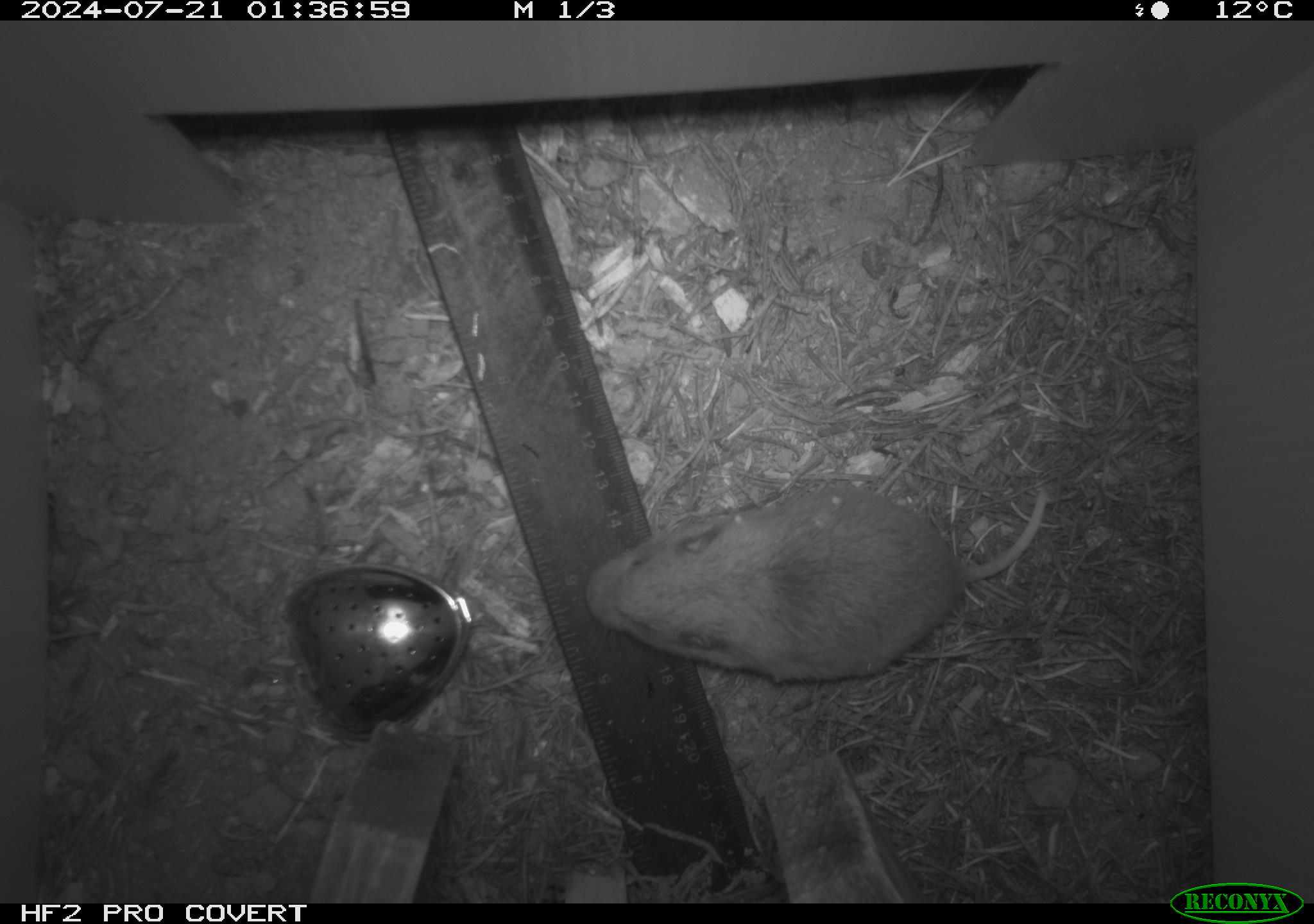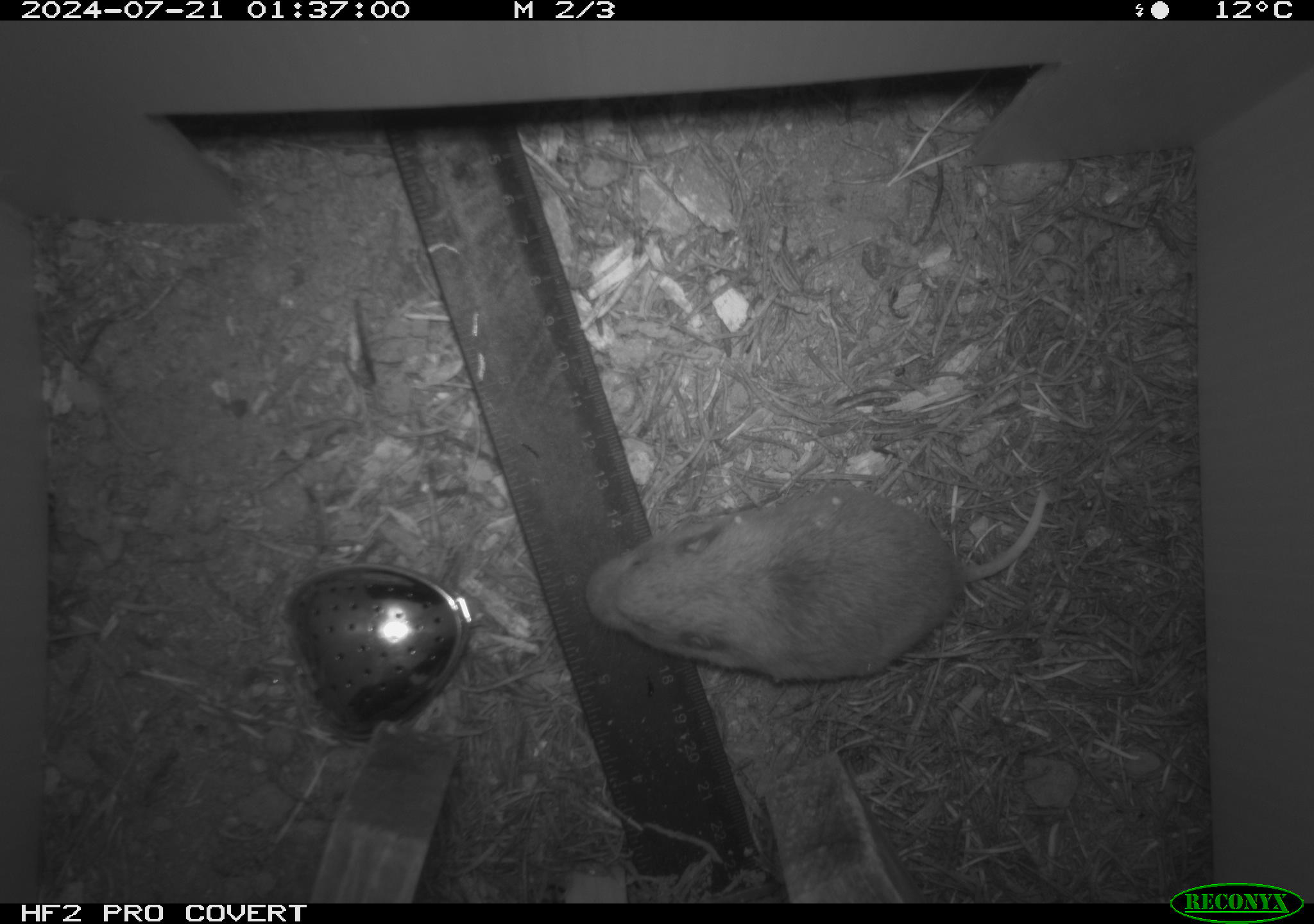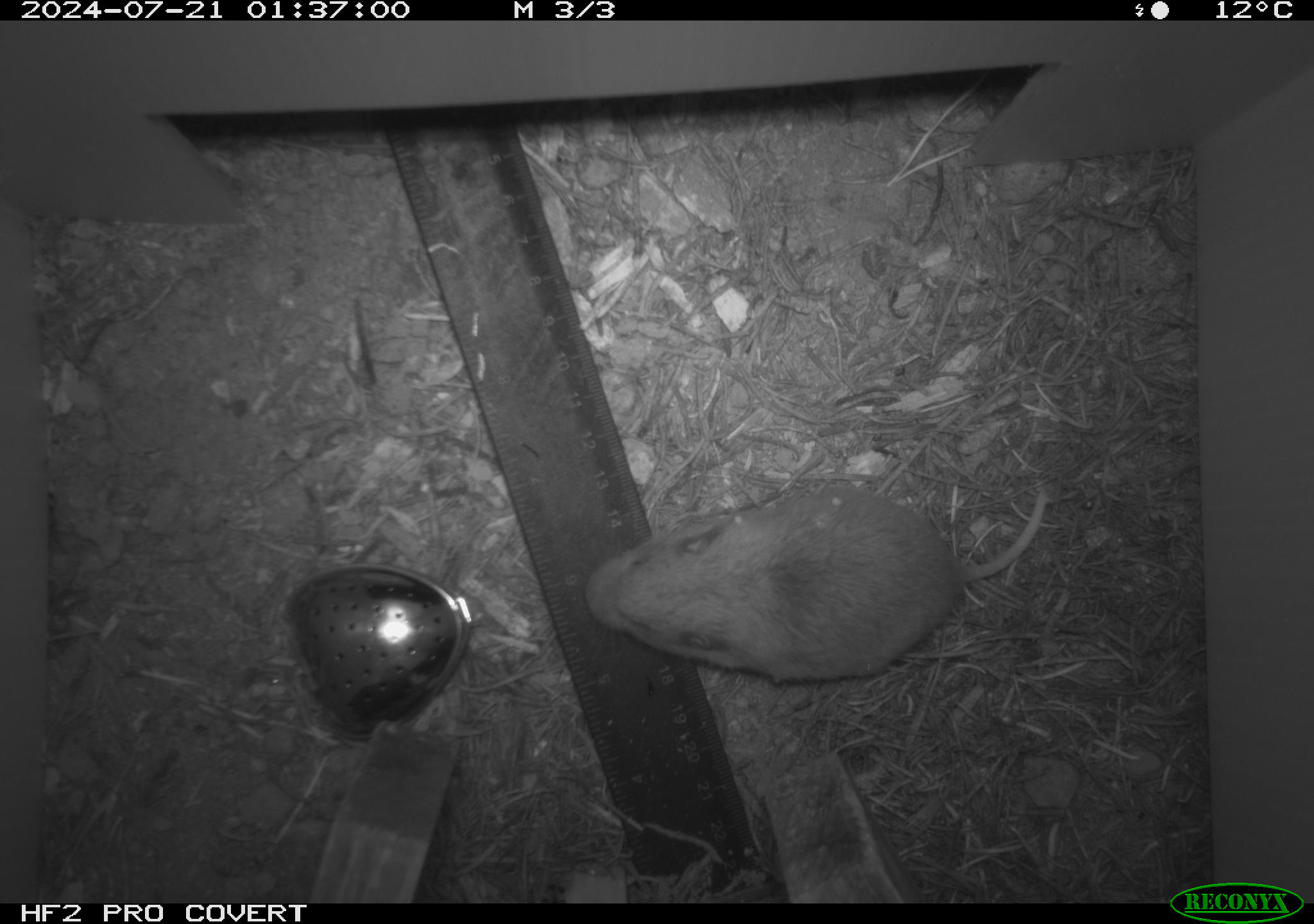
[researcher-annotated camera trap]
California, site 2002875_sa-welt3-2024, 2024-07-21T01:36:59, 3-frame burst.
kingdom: Animalia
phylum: Chordata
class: Mammalia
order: Rodentia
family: Geomyidae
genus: Thomomys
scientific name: Thomomys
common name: smooth-toothed pocket gophers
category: thomomys species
Thomomys species (smooth-toothed pocket gophers) (Thomomys).